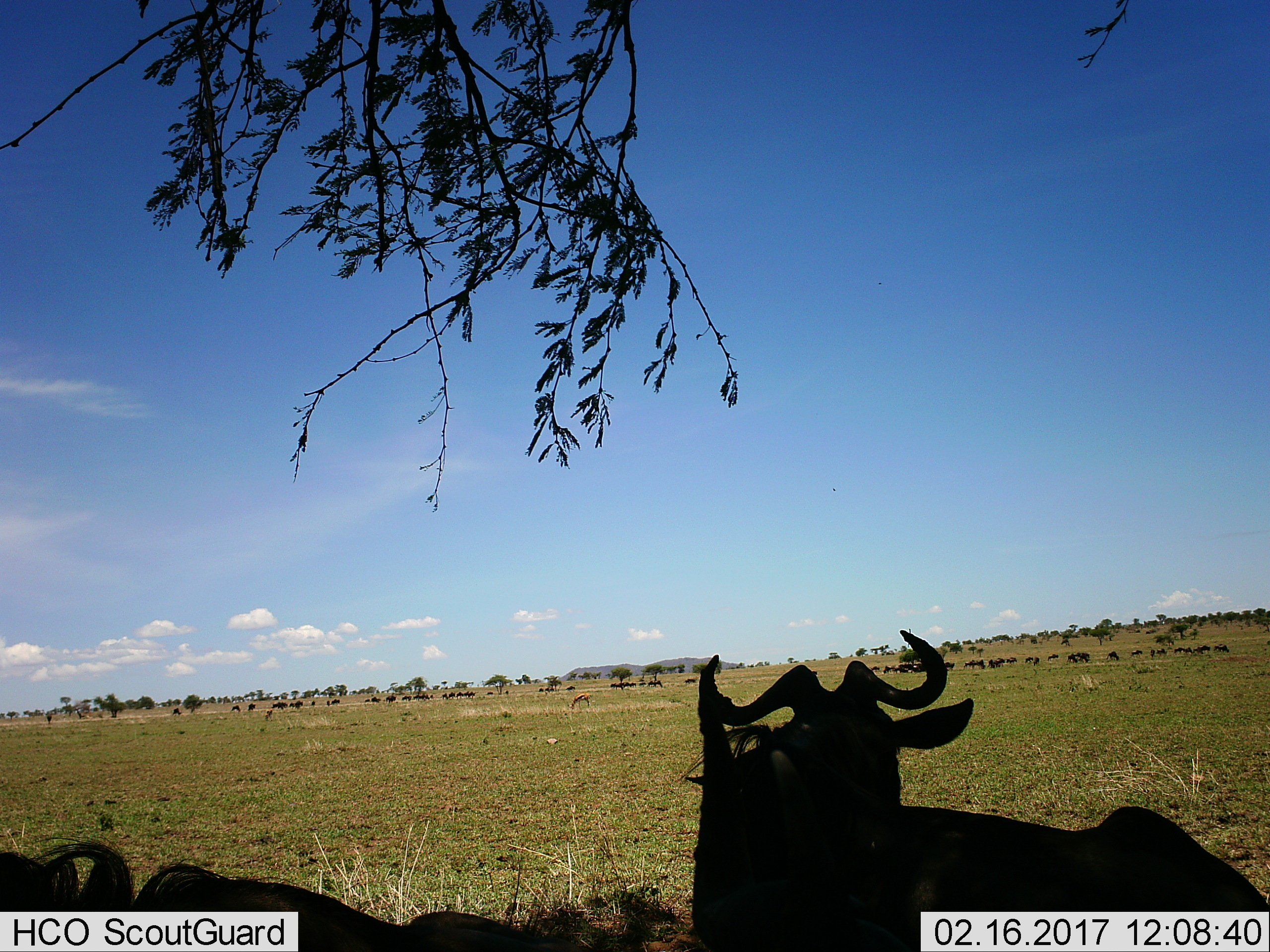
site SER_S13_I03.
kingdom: Animalia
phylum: Chordata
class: Mammalia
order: Artiodactyla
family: Bovidae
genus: Connochaetes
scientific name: Connochaetes taurinus taurinus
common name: blue wildebeest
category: wildebeestblue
Wildebeestblue (blue wildebeest) (Connochaetes taurinus taurinus), count 11-50. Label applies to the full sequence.